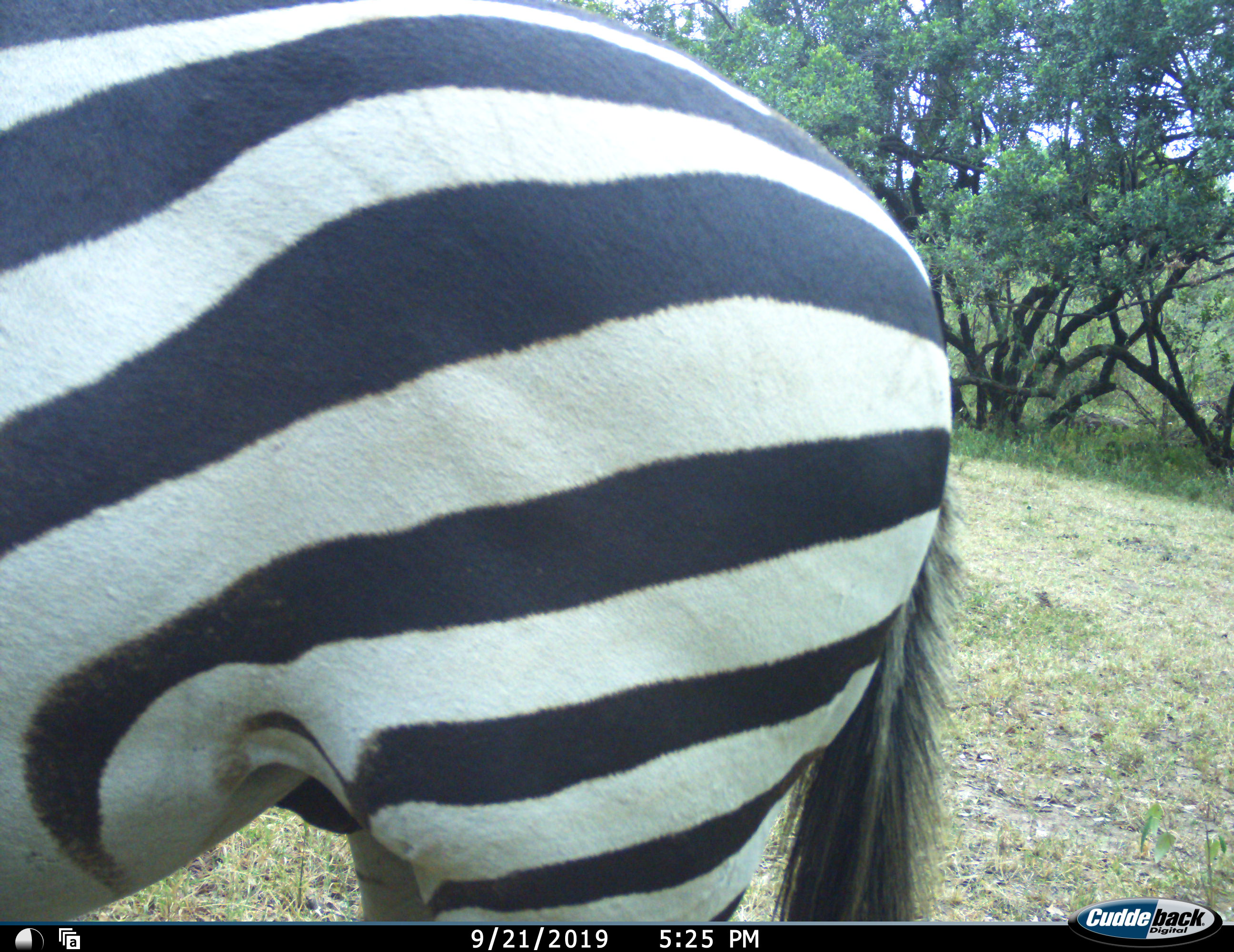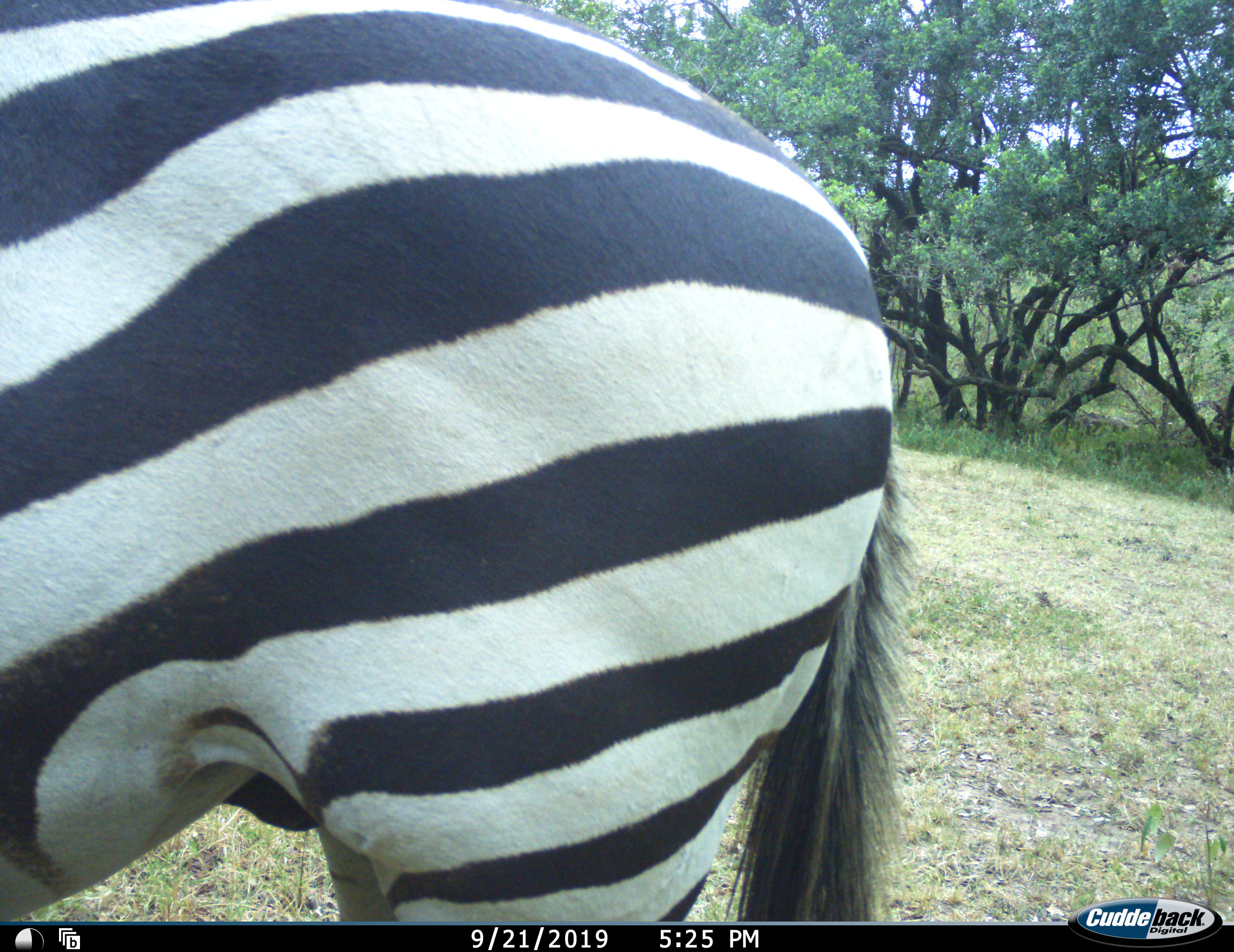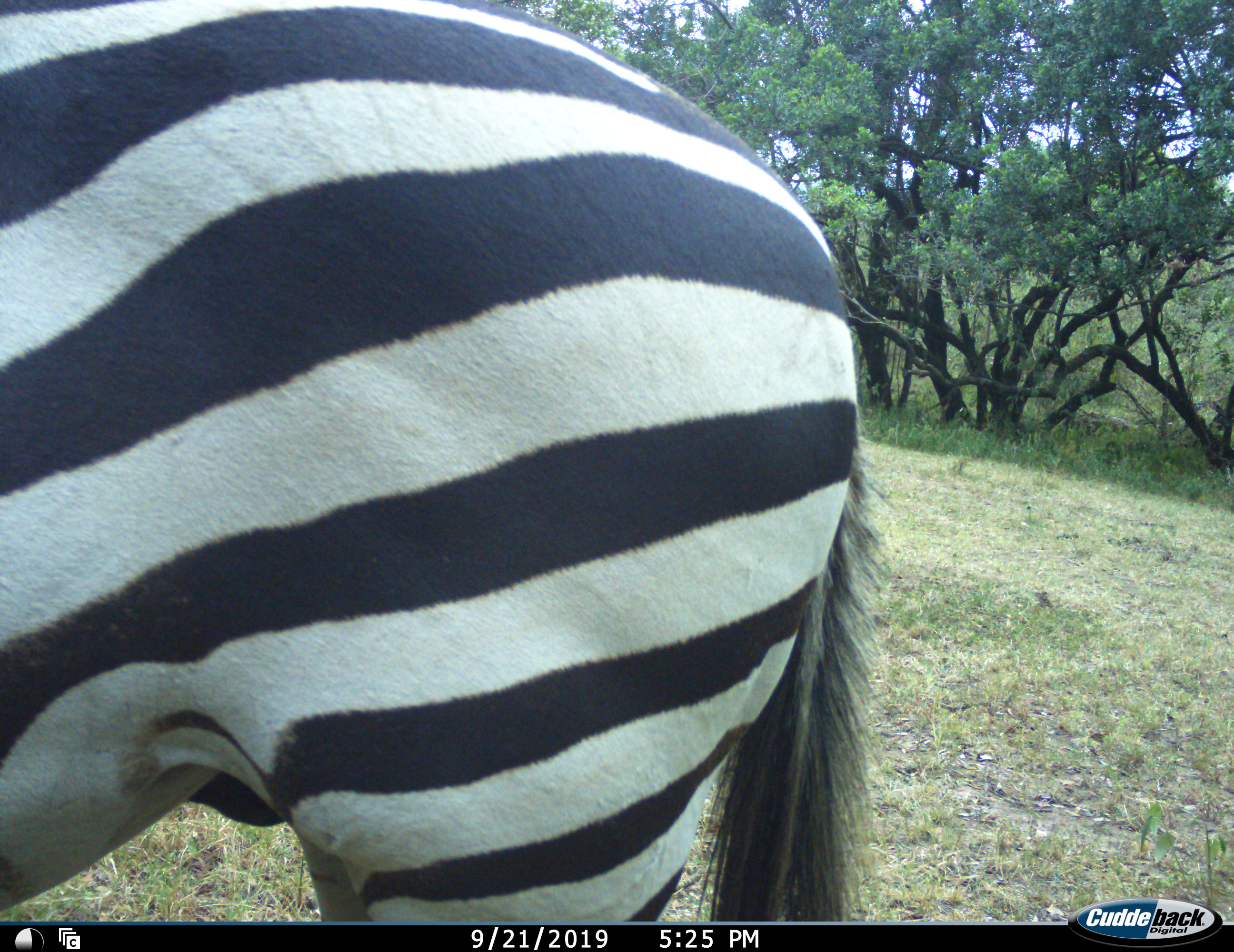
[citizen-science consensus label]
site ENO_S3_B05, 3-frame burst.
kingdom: Animalia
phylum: Chordata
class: Mammalia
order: Perissodactyla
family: Equidae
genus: Equus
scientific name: Equus quagga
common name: plains zebra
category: zebraplains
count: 1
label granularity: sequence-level